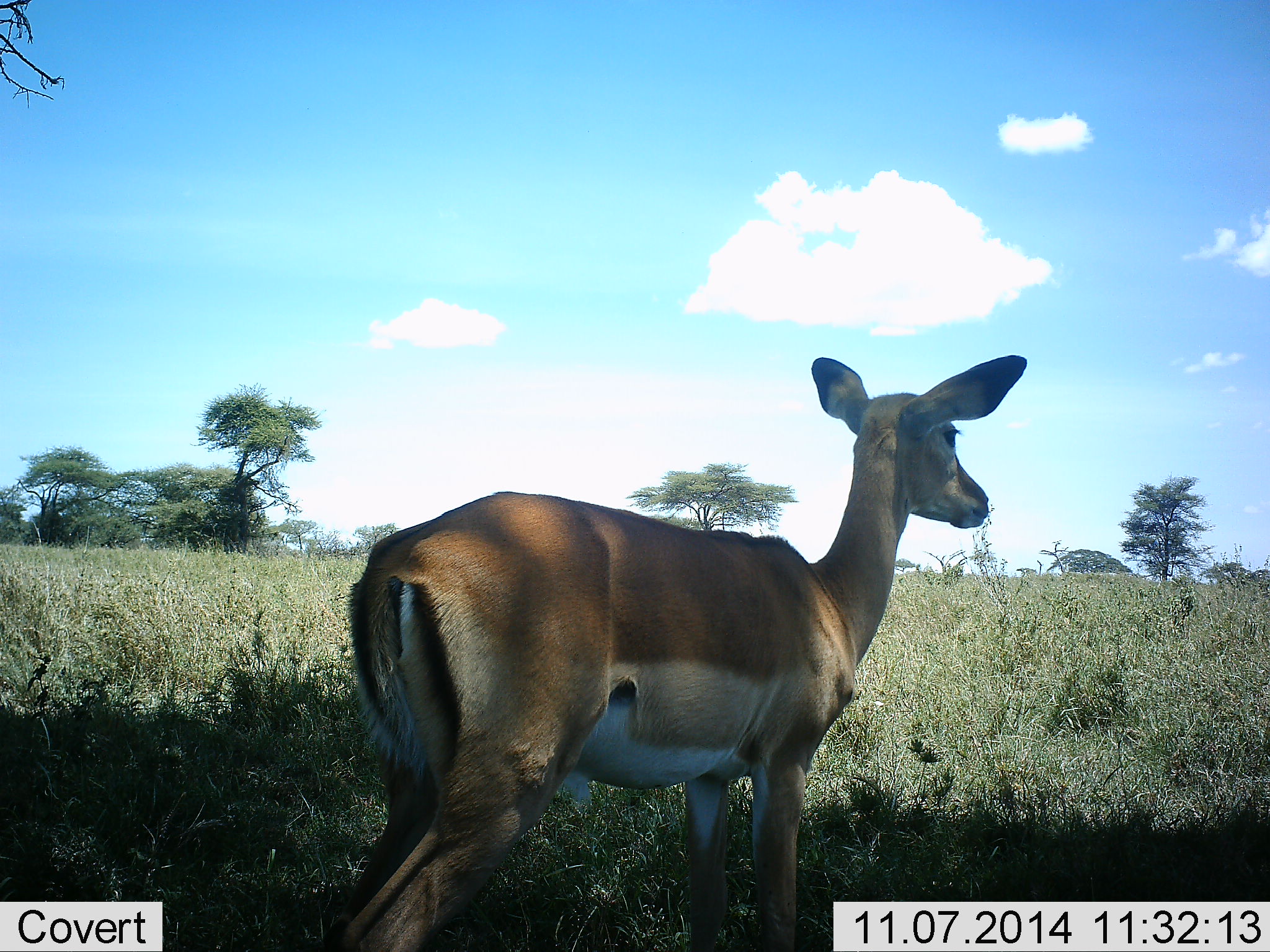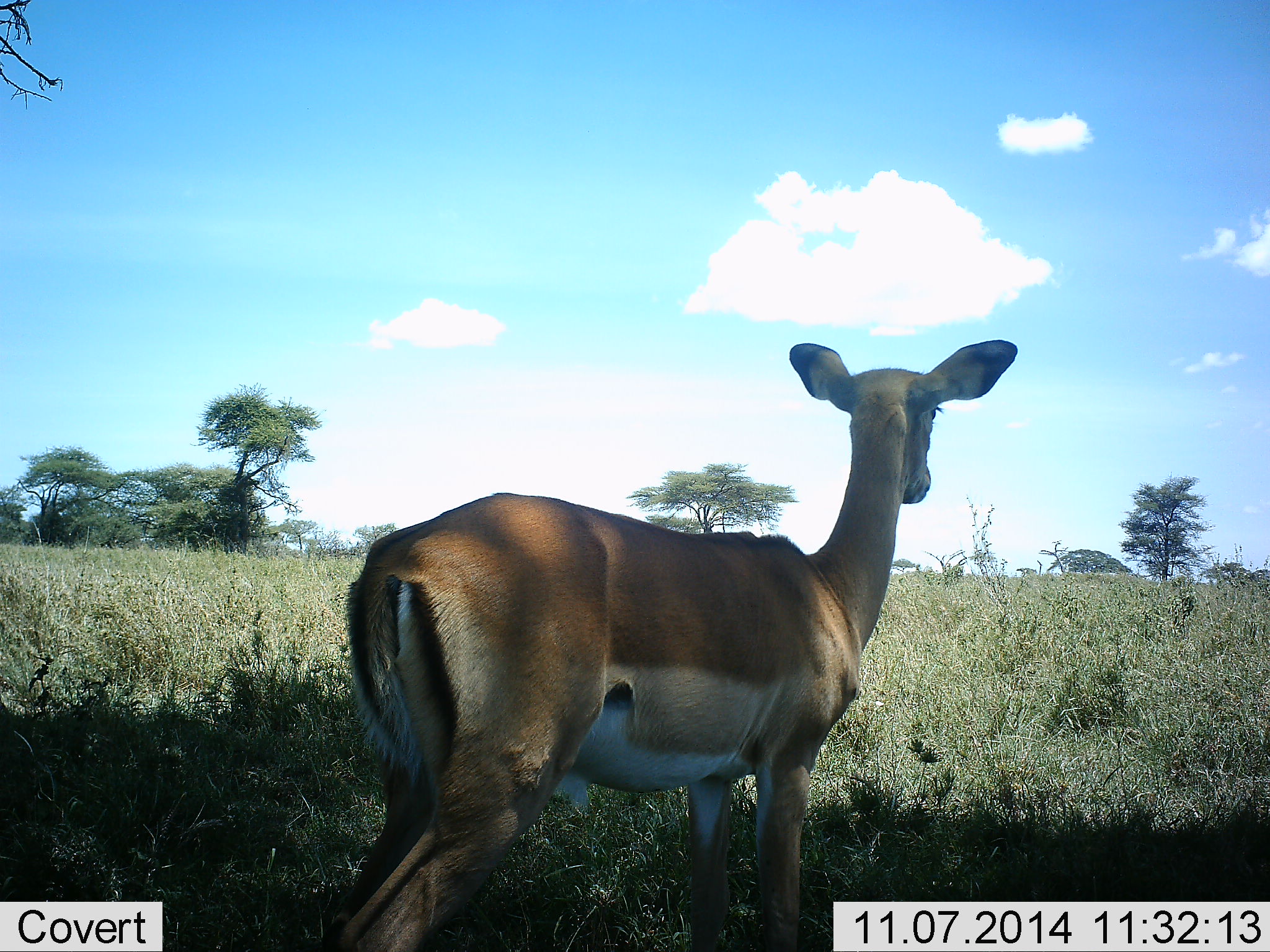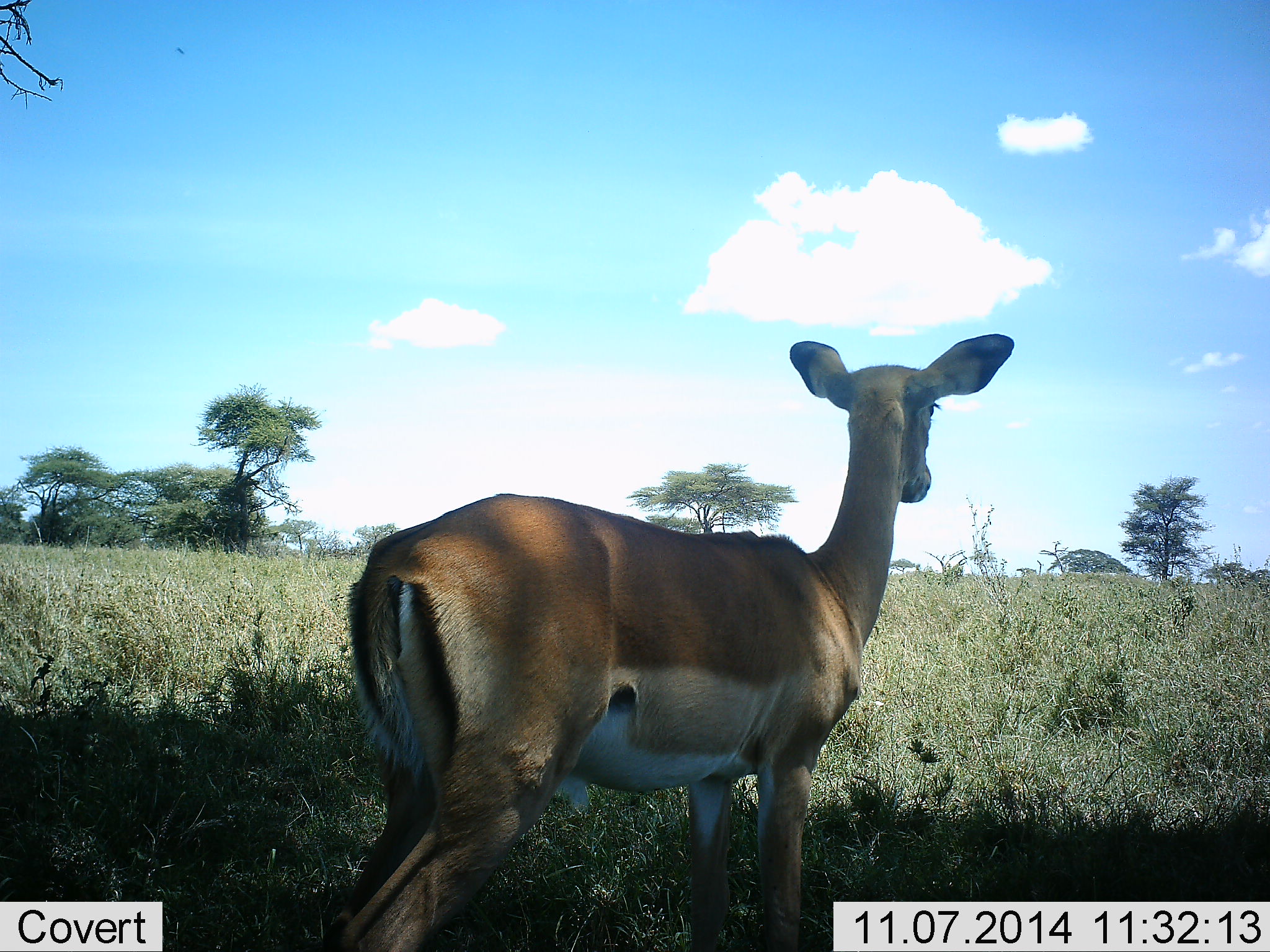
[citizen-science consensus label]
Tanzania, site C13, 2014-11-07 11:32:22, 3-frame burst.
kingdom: Animalia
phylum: Chordata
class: Mammalia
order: Artiodactyla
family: Bovidae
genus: Aepyceros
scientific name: Aepyceros melampus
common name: impala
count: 1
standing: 100%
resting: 0%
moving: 0%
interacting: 0%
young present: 0%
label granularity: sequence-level